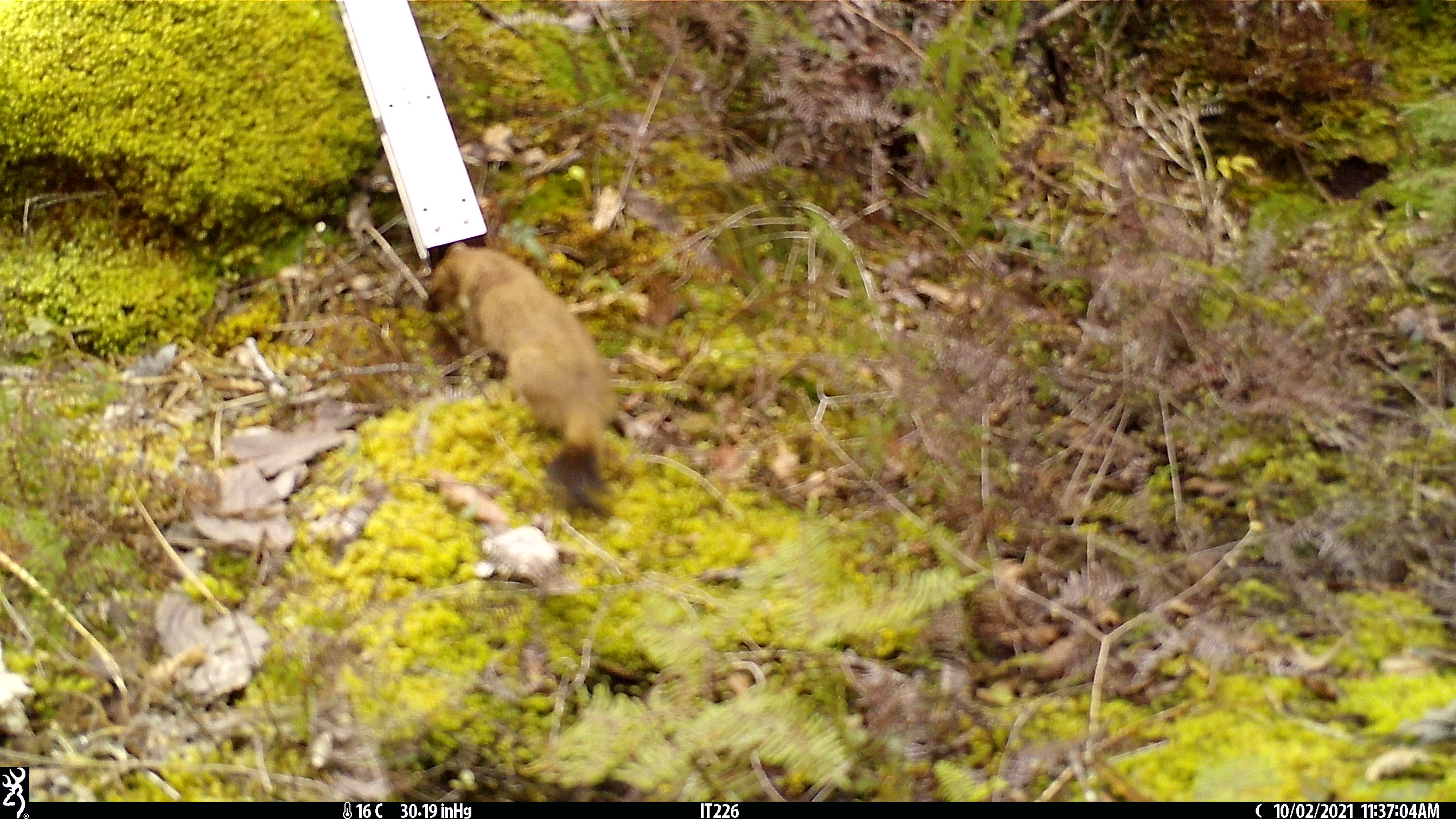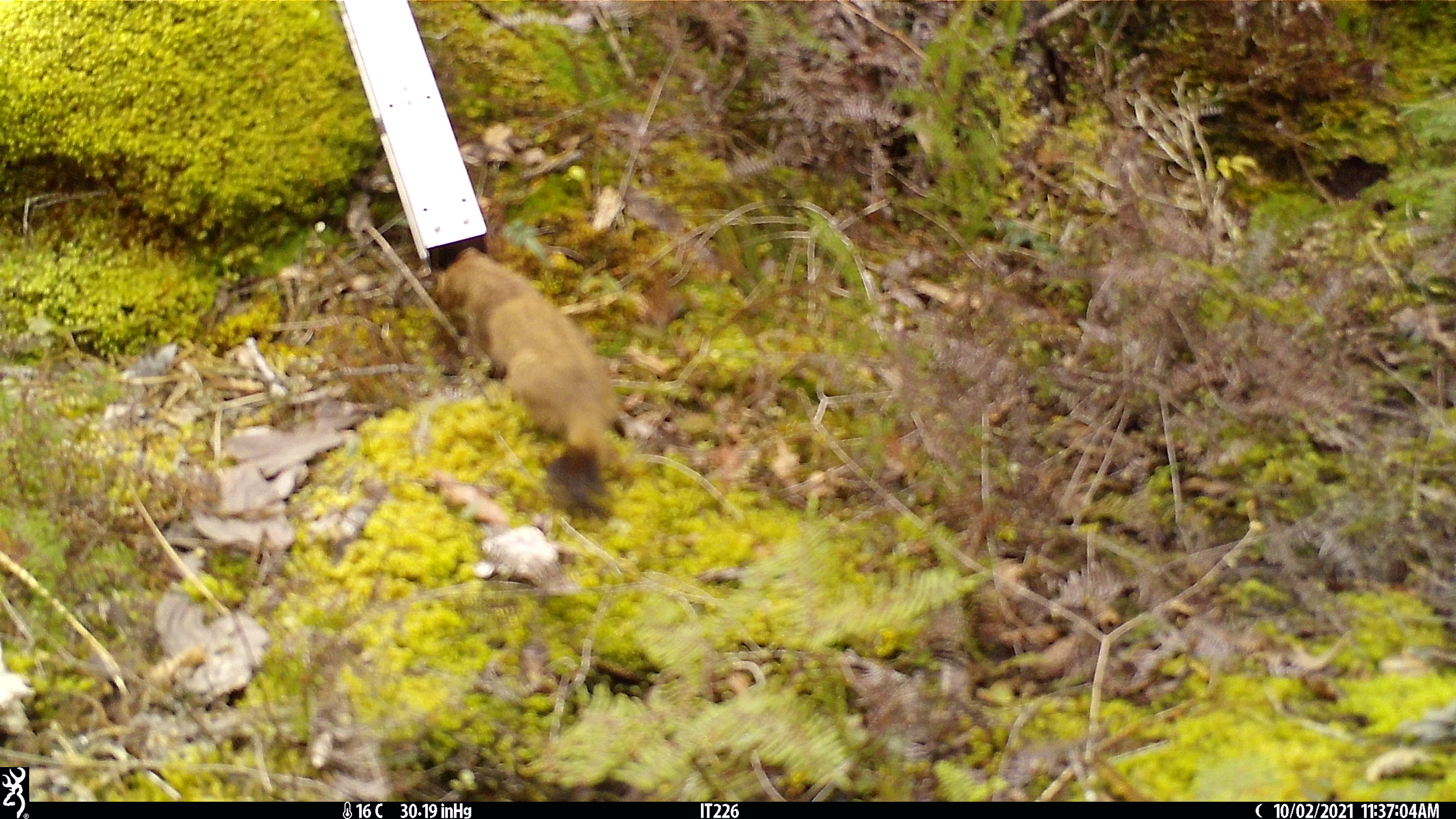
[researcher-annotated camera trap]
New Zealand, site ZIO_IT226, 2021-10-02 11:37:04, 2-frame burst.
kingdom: Animalia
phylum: Chordata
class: Mammalia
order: Carnivora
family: Mustelidae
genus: Mustela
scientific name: Mustela erminea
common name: stoat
Stoat (Mustela erminea).